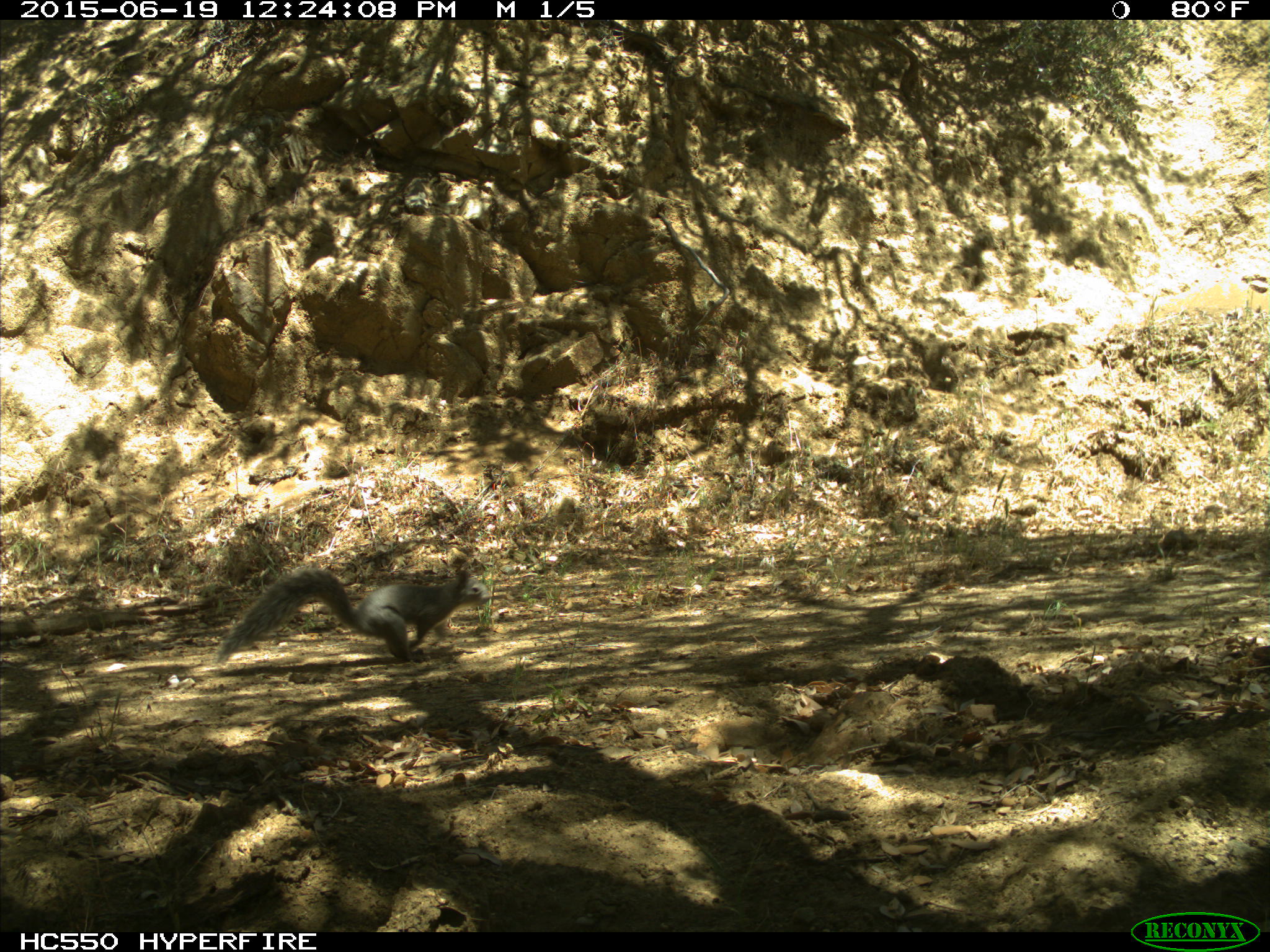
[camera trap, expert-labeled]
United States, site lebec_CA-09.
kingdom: Animalia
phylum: Chordata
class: Mammalia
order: Rodentia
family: Sciuridae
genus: Sciurus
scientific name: Sciurus carolinensis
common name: eastern gray squirrel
Sciurus carolinensis (eastern gray squirrel).